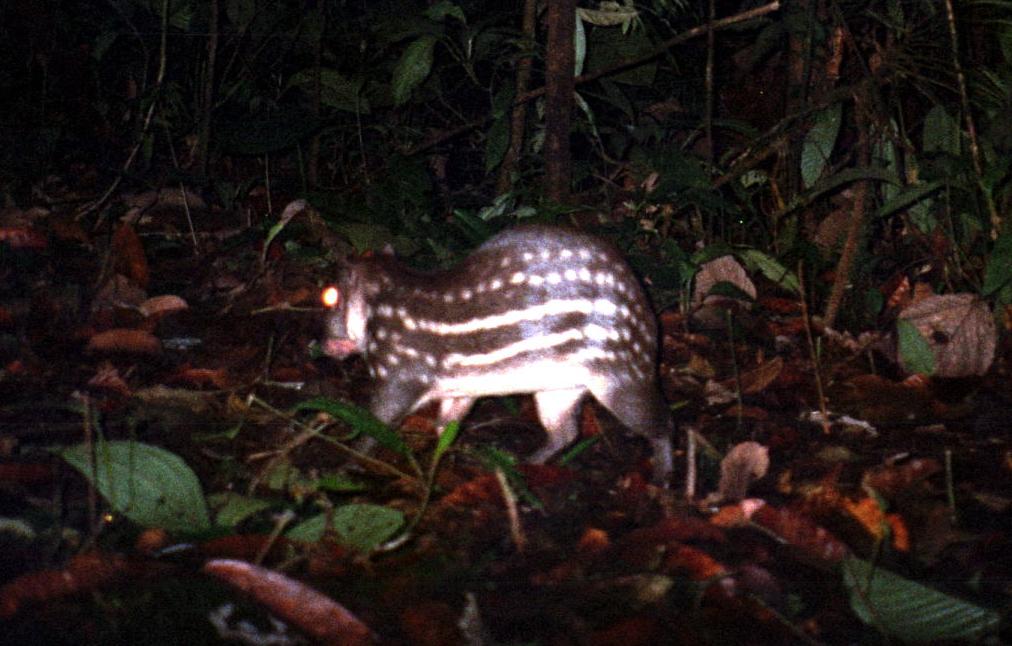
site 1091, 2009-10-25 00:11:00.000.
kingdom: Animalia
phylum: Chordata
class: Mammalia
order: Rodentia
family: Cuniculidae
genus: Cuniculus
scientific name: Cuniculus paca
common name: spotted paca